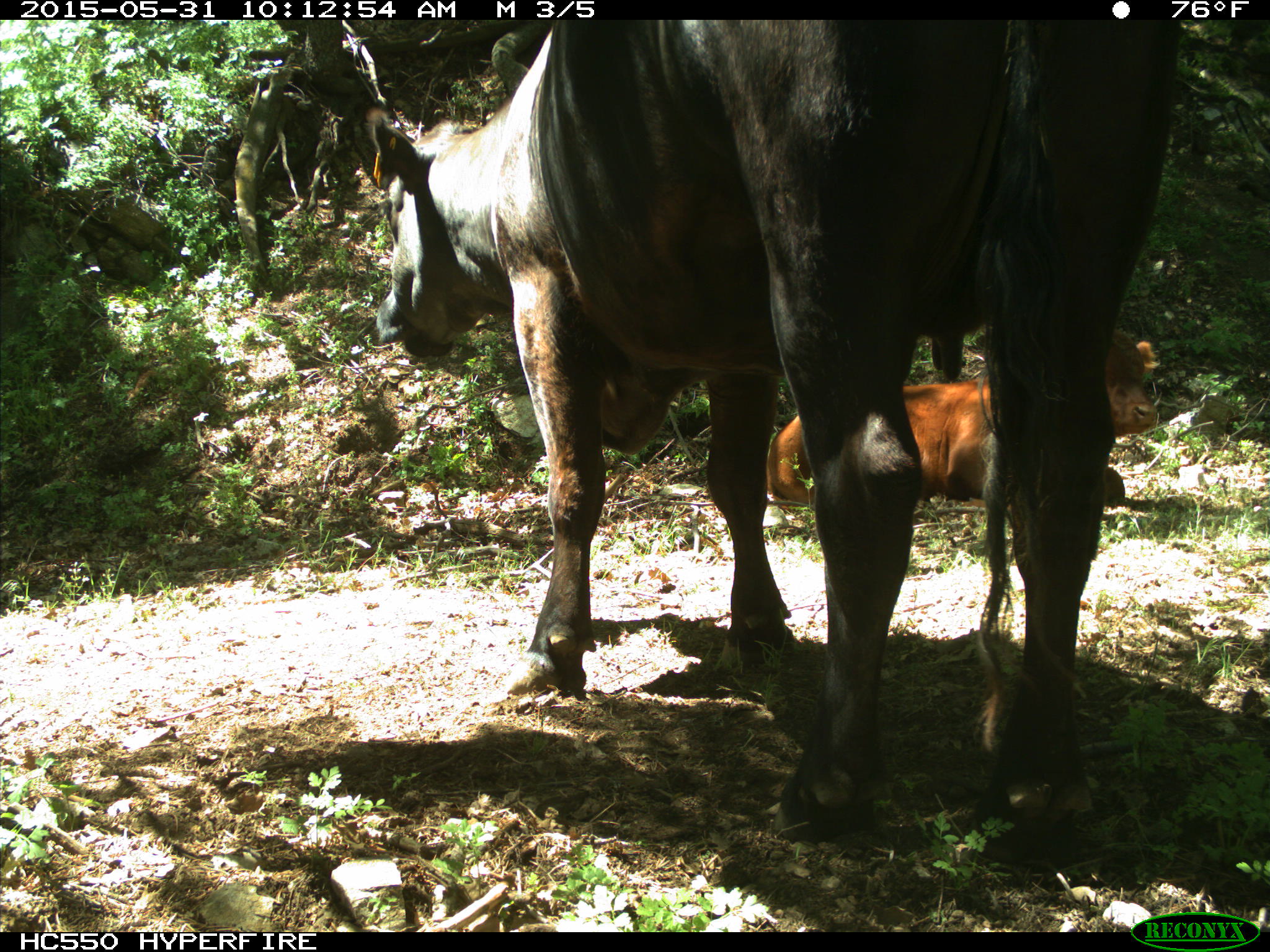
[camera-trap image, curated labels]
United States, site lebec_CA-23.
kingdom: Animalia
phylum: Chordata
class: Mammalia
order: Artiodactyla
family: Bovidae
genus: Bos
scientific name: Bos taurus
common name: domestic cow